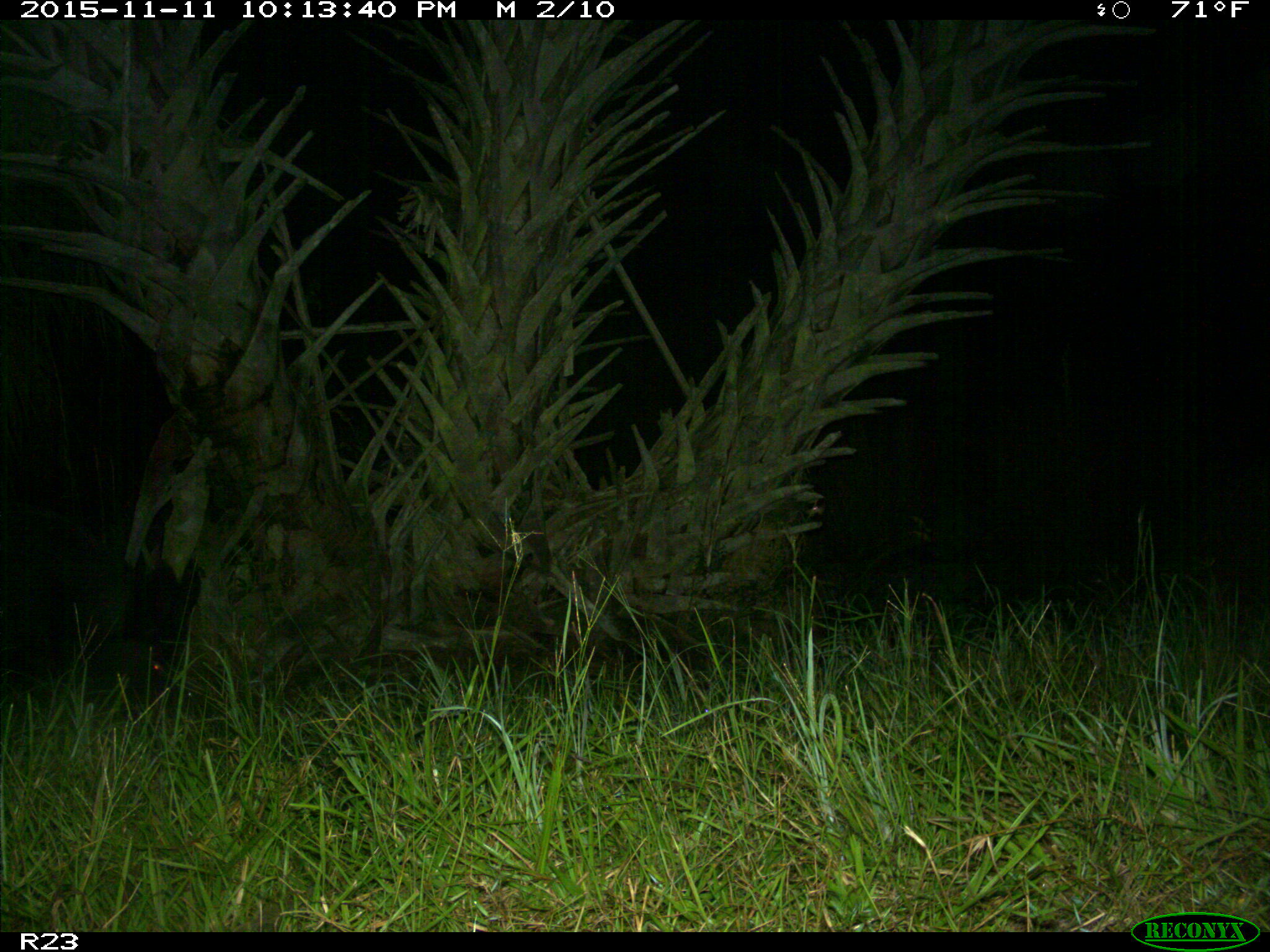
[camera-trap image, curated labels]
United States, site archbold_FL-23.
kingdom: Animalia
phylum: Chordata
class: Mammalia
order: Artiodactyla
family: Suidae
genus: Sus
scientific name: Sus scrofa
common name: wild boar